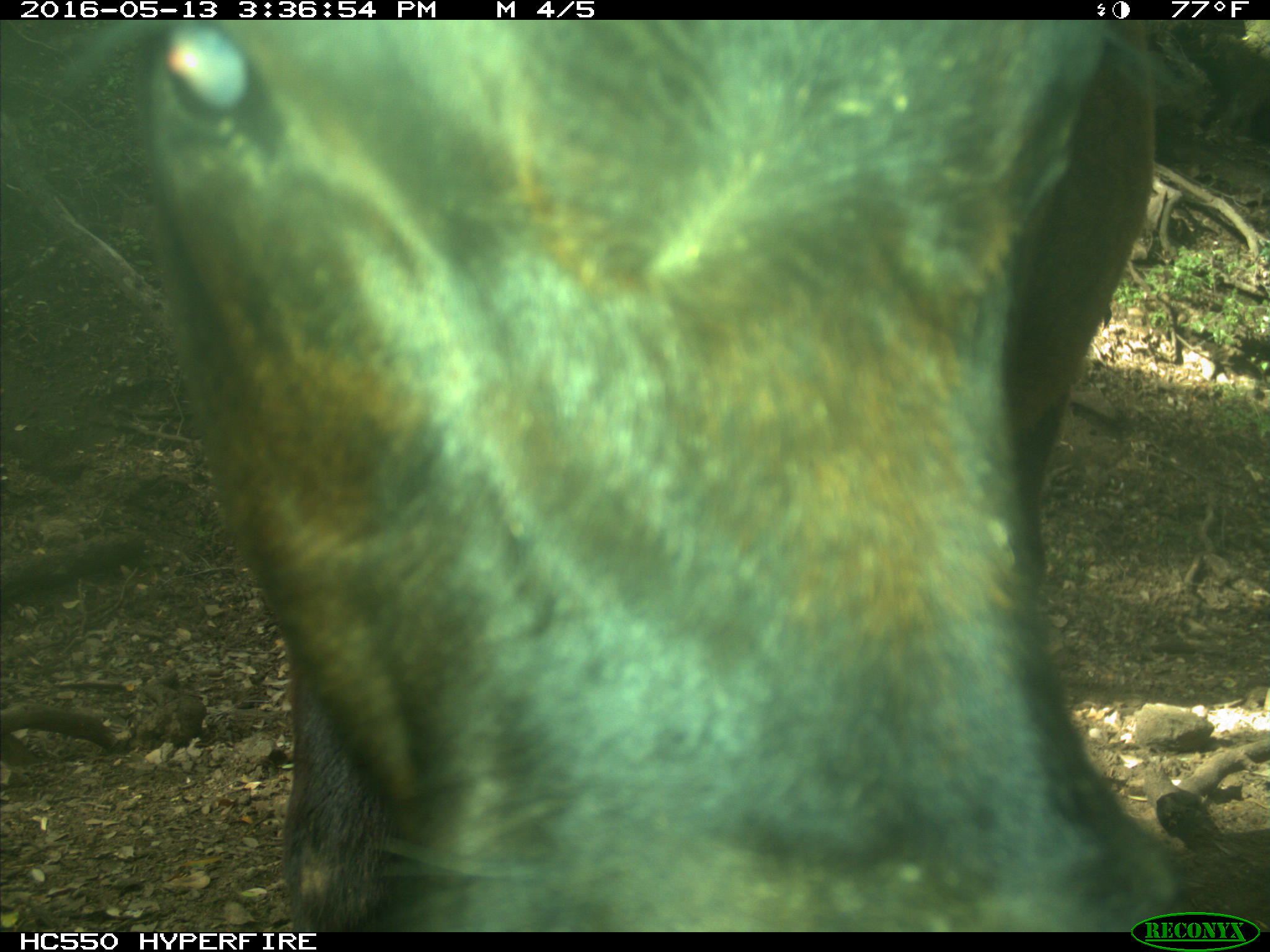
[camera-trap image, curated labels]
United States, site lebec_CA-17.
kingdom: Animalia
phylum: Chordata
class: Mammalia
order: Artiodactyla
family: Bovidae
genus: Bos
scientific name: Bos taurus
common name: domestic cow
Bos taurus (domestic cow).